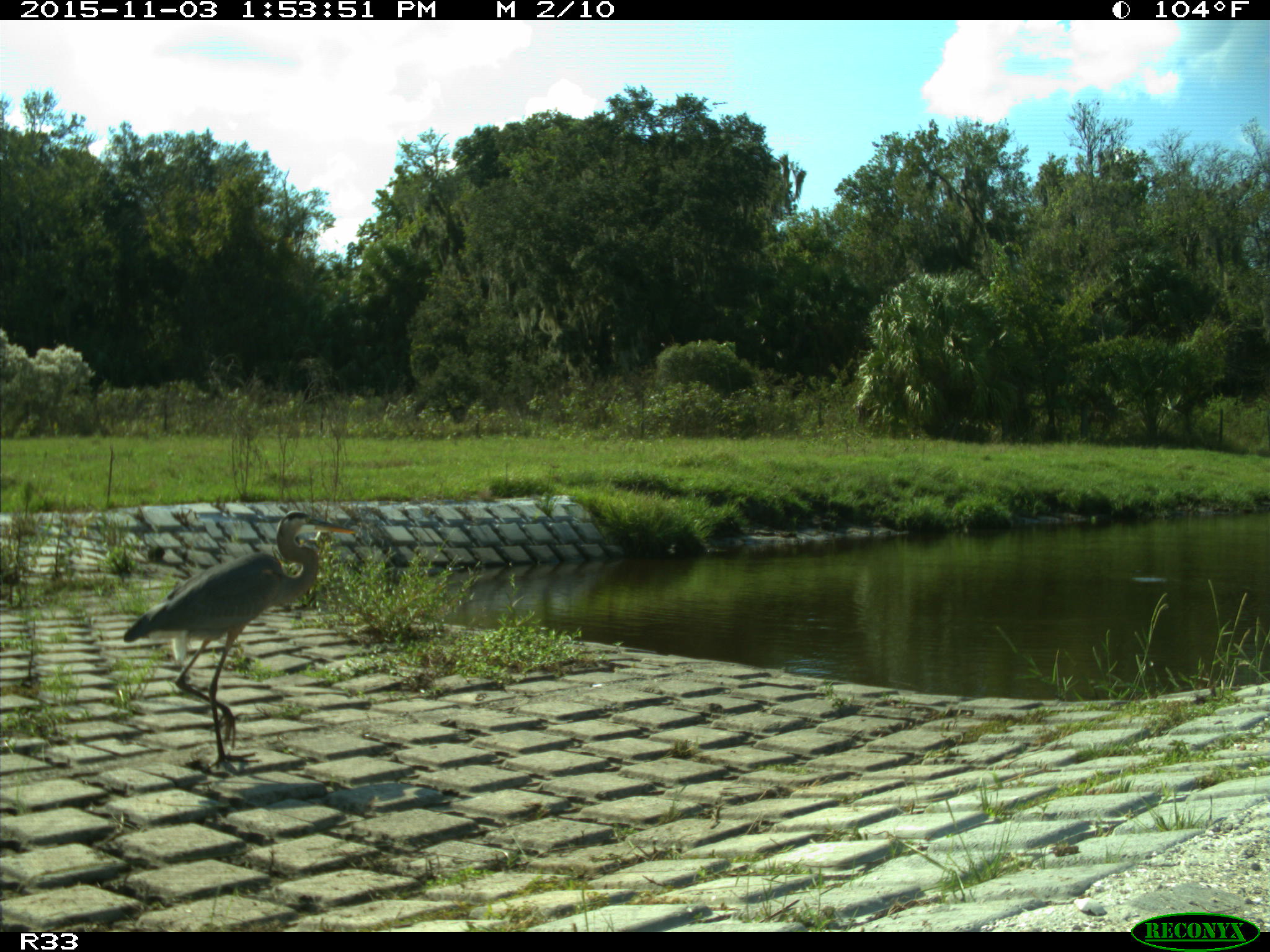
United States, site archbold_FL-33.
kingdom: Animalia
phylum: Chordata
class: Aves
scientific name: Aves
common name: birds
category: unidentified bird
Unidentified bird (birds) (Aves).